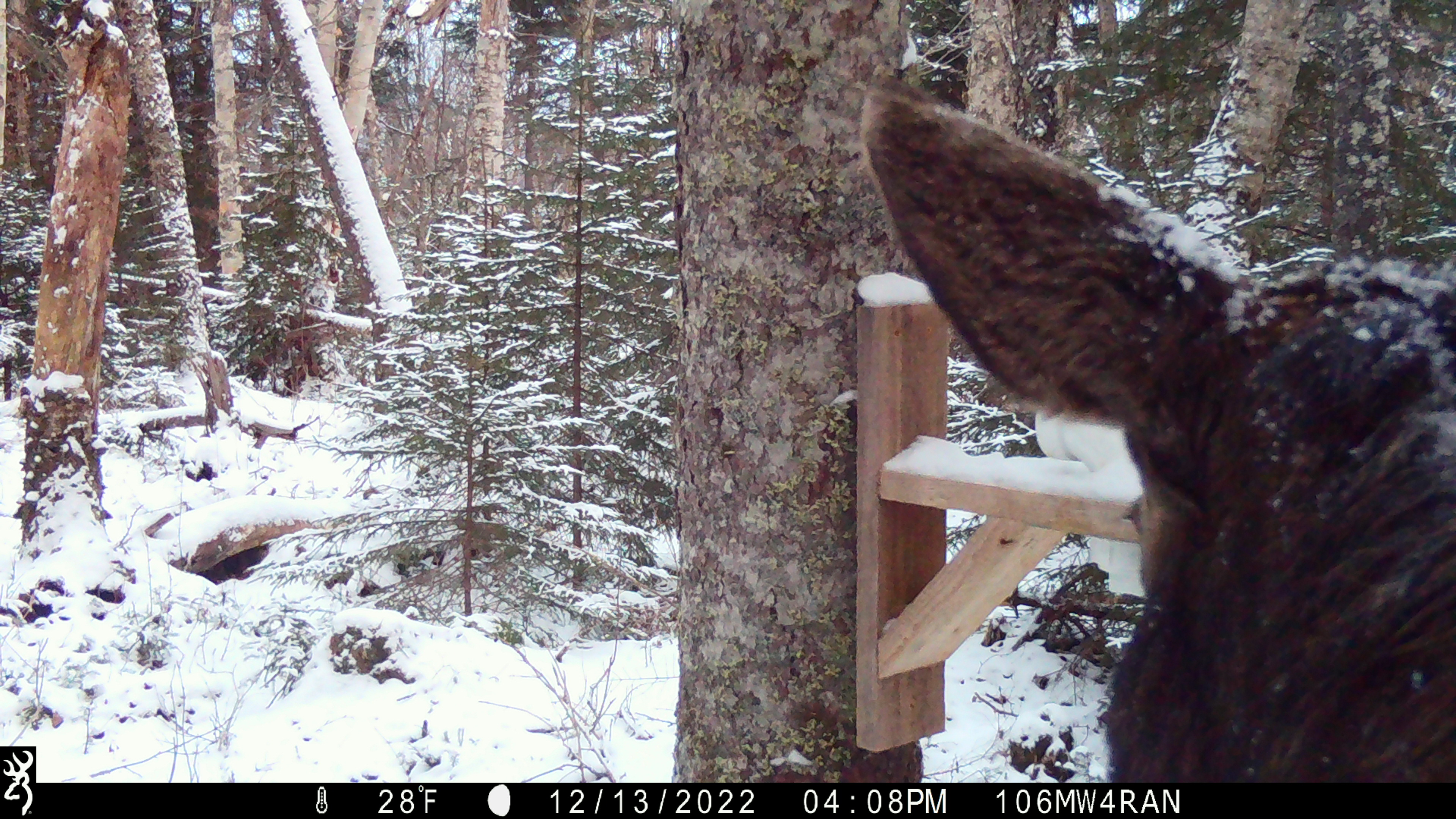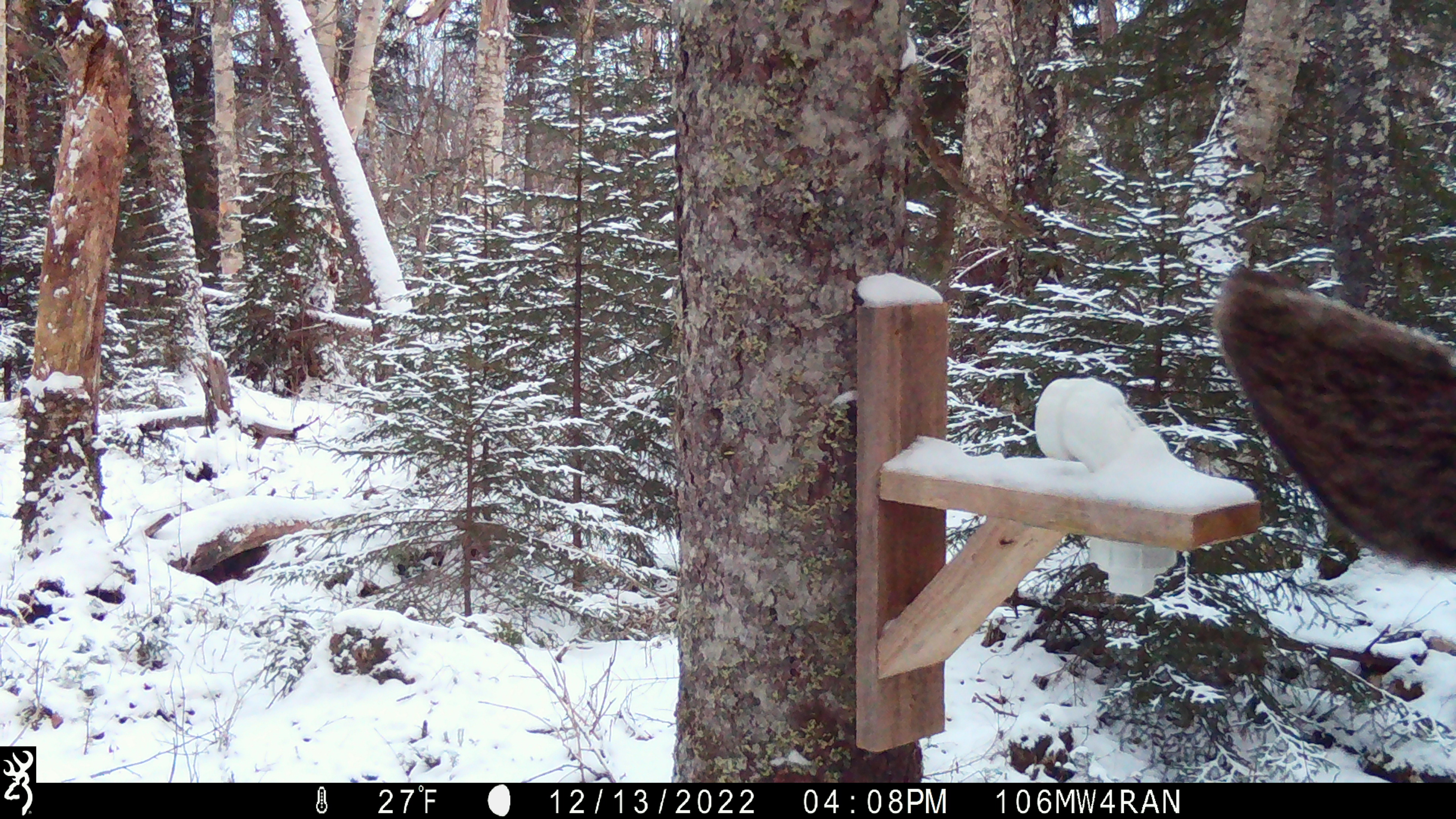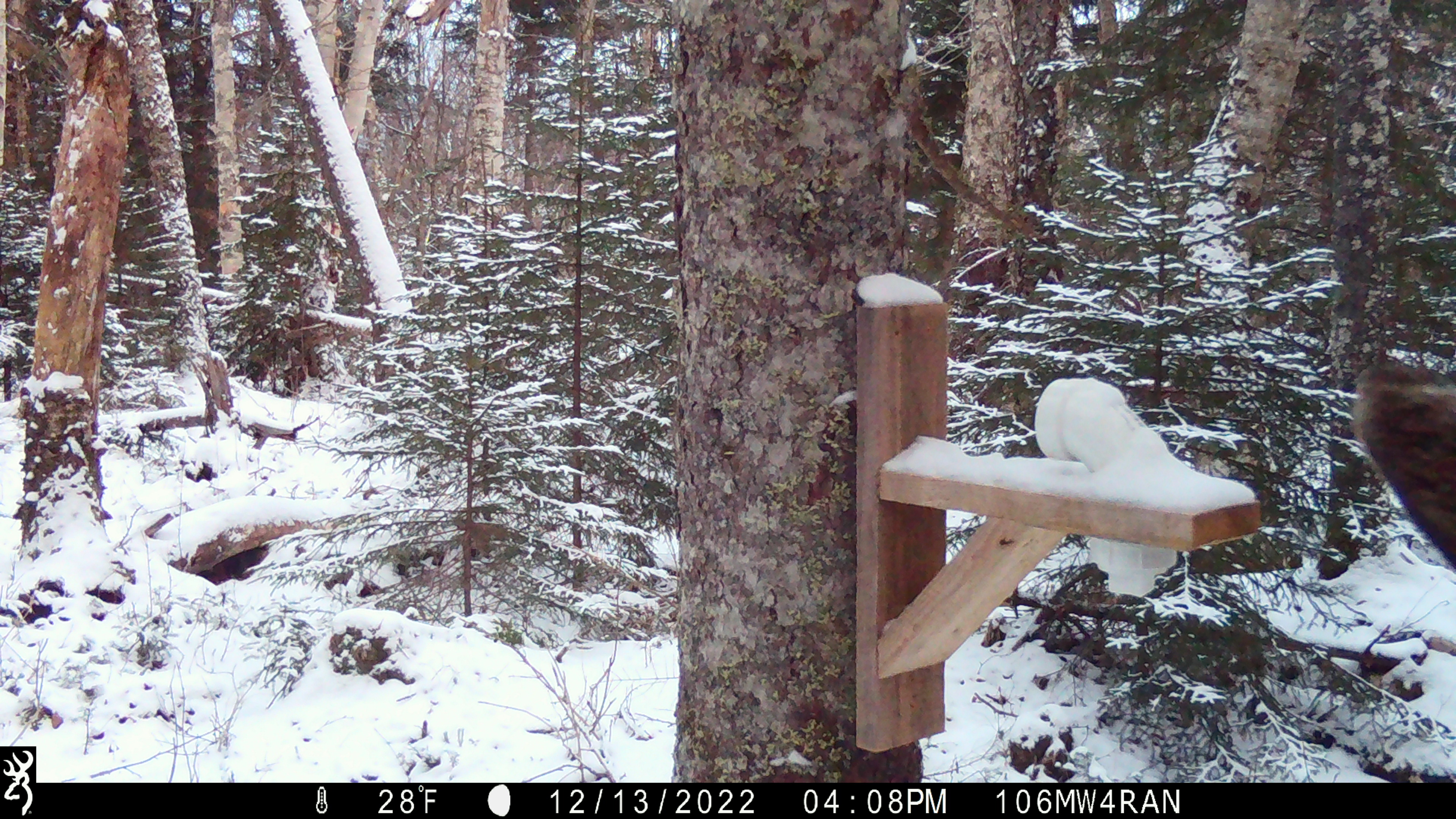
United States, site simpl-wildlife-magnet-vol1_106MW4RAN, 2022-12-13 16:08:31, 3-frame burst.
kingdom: Animalia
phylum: Chordata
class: Mammalia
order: Artiodactyla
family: Cervidae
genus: Alces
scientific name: Alces alces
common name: moose